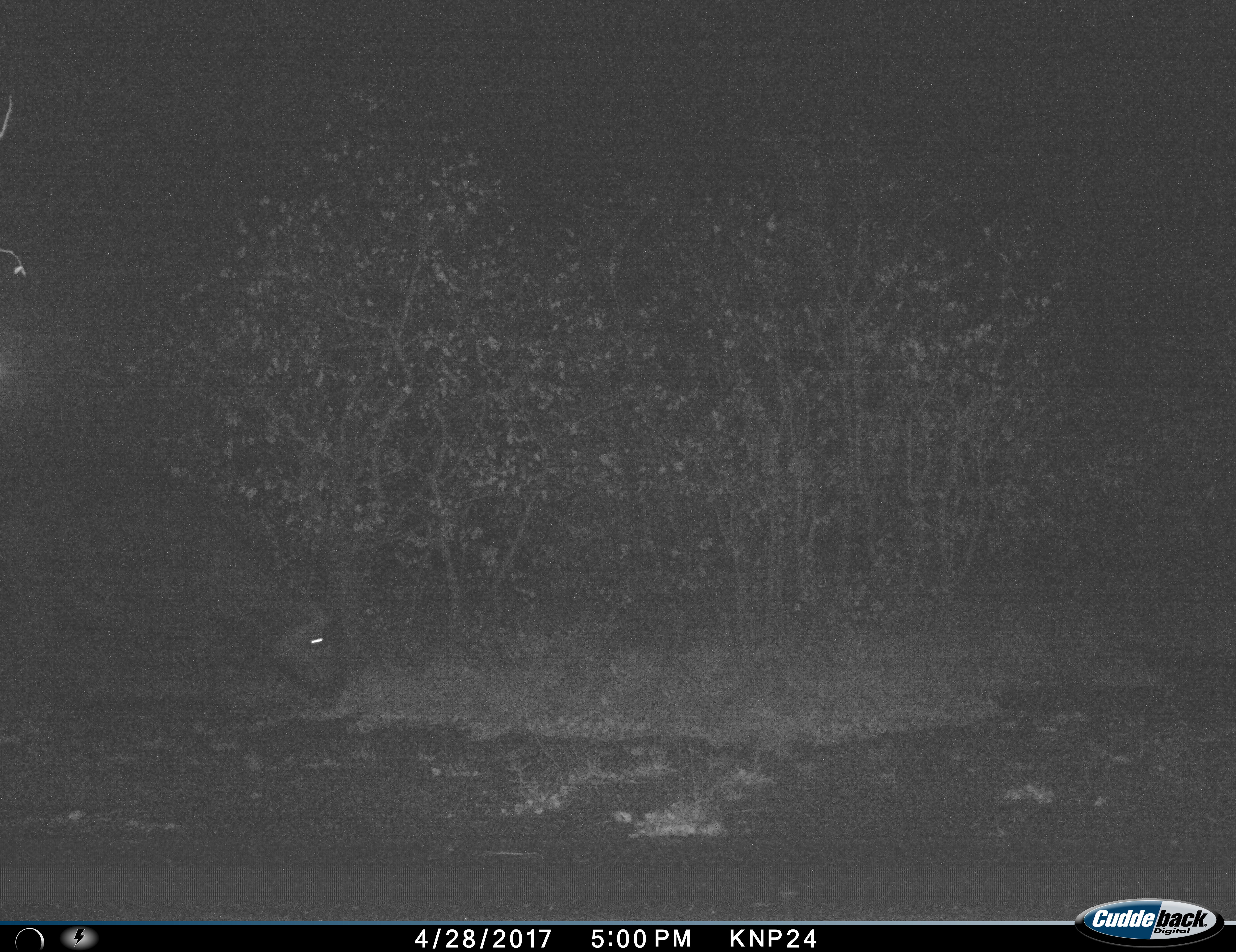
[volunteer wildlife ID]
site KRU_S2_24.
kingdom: Animalia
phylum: Chordata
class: Mammalia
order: Artiodactyla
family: Bovidae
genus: Syncerus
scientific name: Syncerus caffer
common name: african buffalo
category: buffalo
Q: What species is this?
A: Buffalo (african buffalo) (Syncerus caffer).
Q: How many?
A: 1.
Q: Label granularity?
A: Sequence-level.